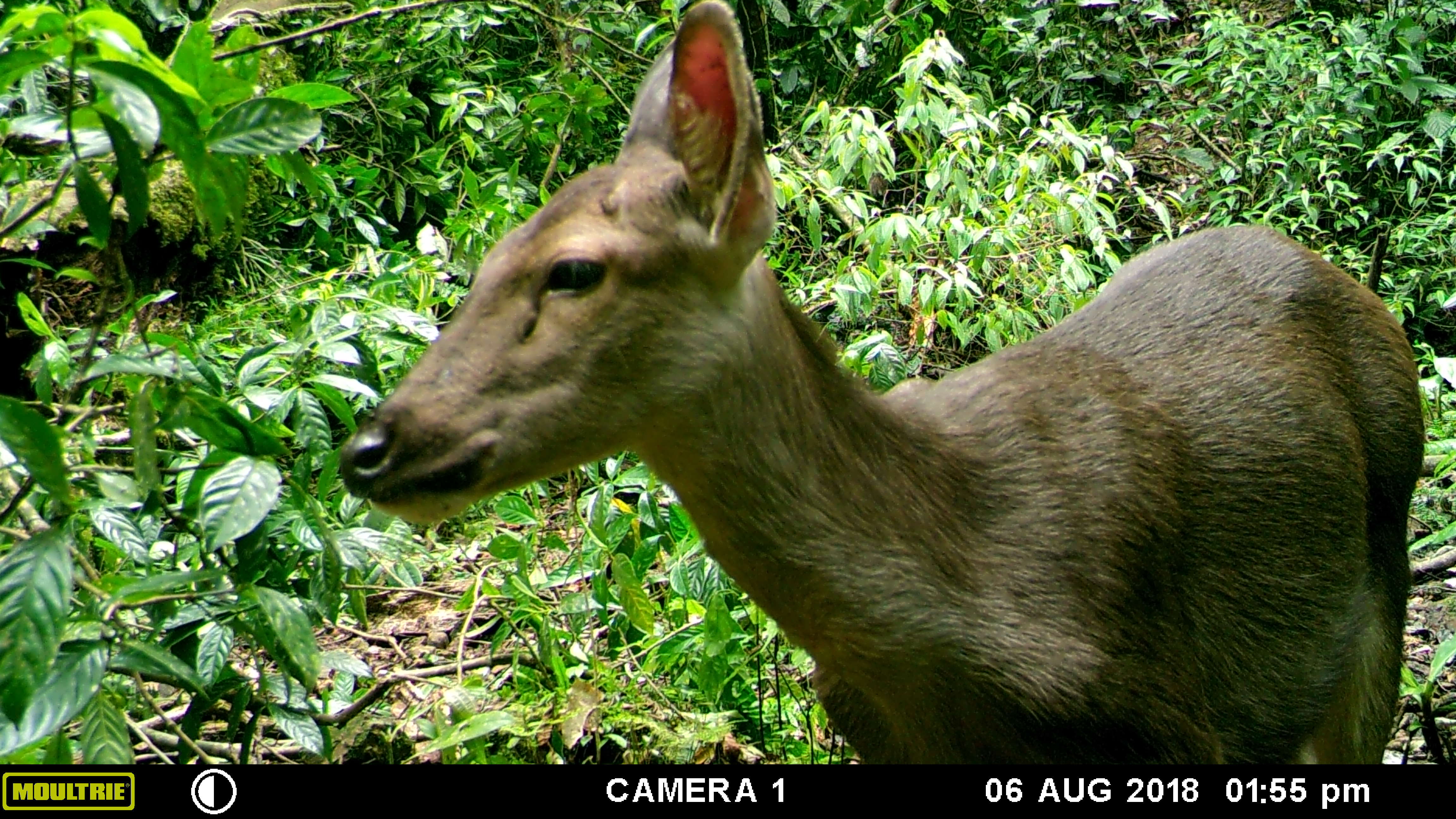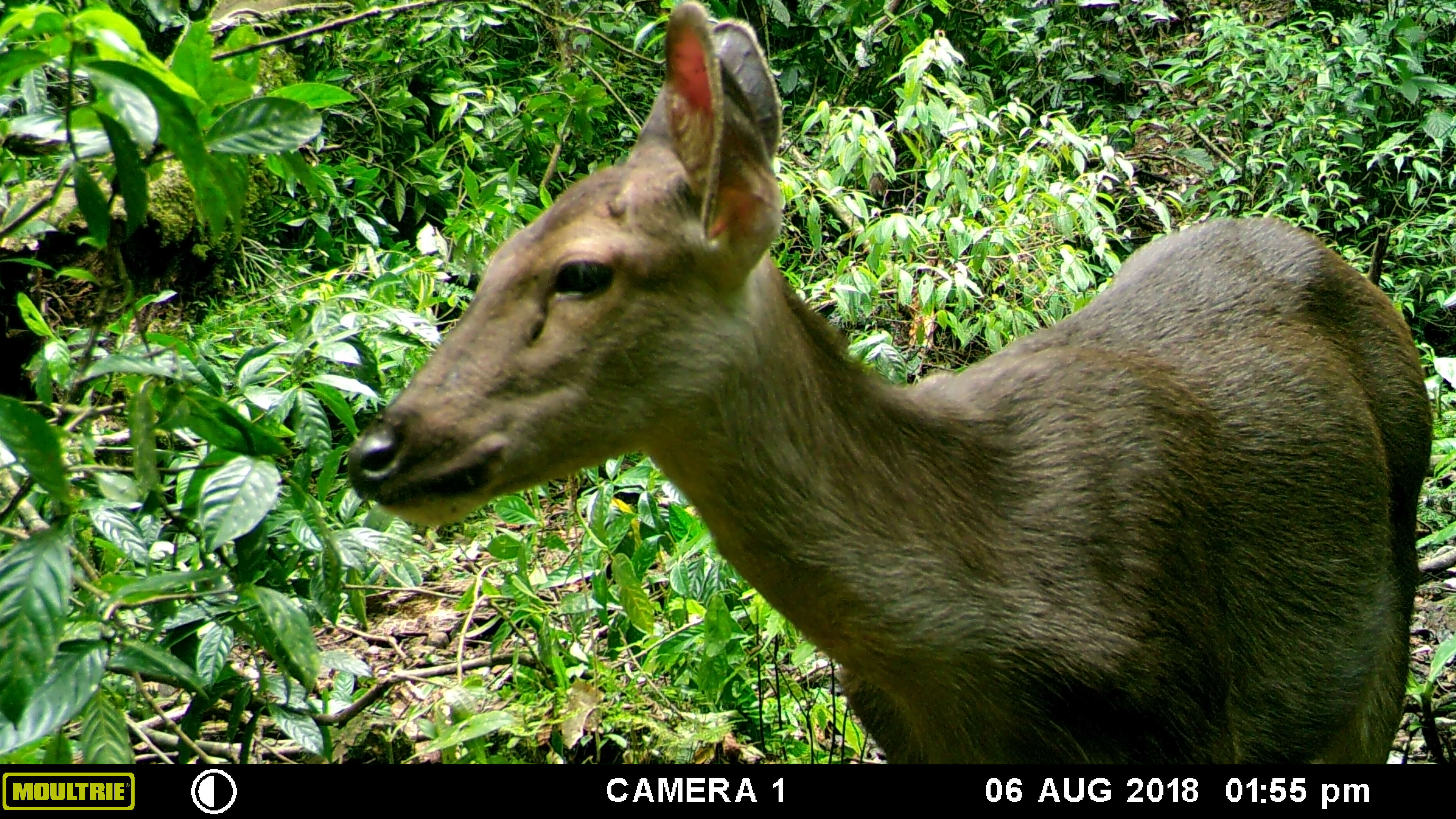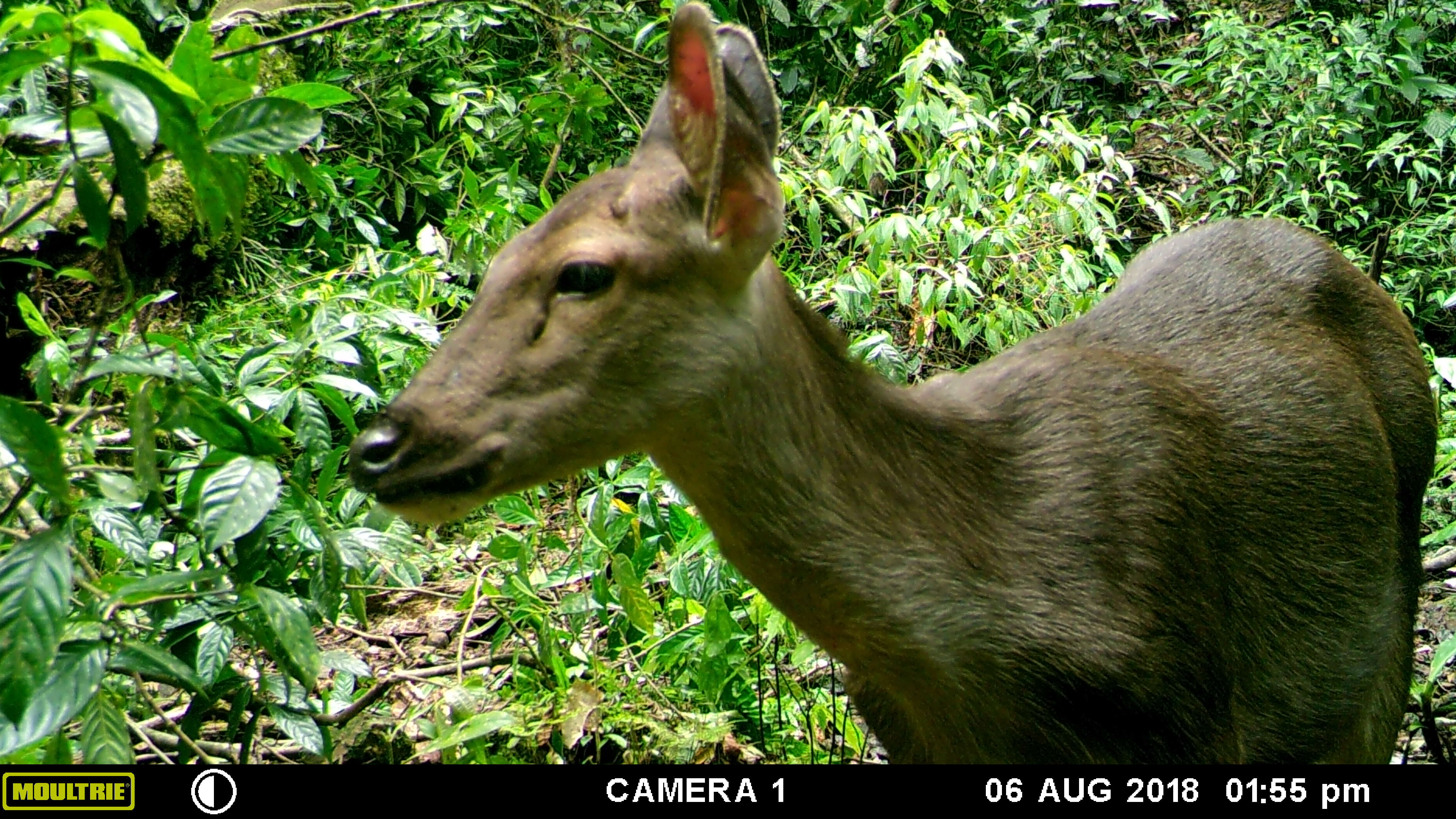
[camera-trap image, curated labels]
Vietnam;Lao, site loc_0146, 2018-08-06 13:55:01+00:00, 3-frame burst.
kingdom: Animalia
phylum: Chordata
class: Mammalia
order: Artiodactyla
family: Cervidae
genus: Rusa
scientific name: Rusa unicolor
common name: sambar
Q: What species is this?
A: Sambar (Rusa unicolor).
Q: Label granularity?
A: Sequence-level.